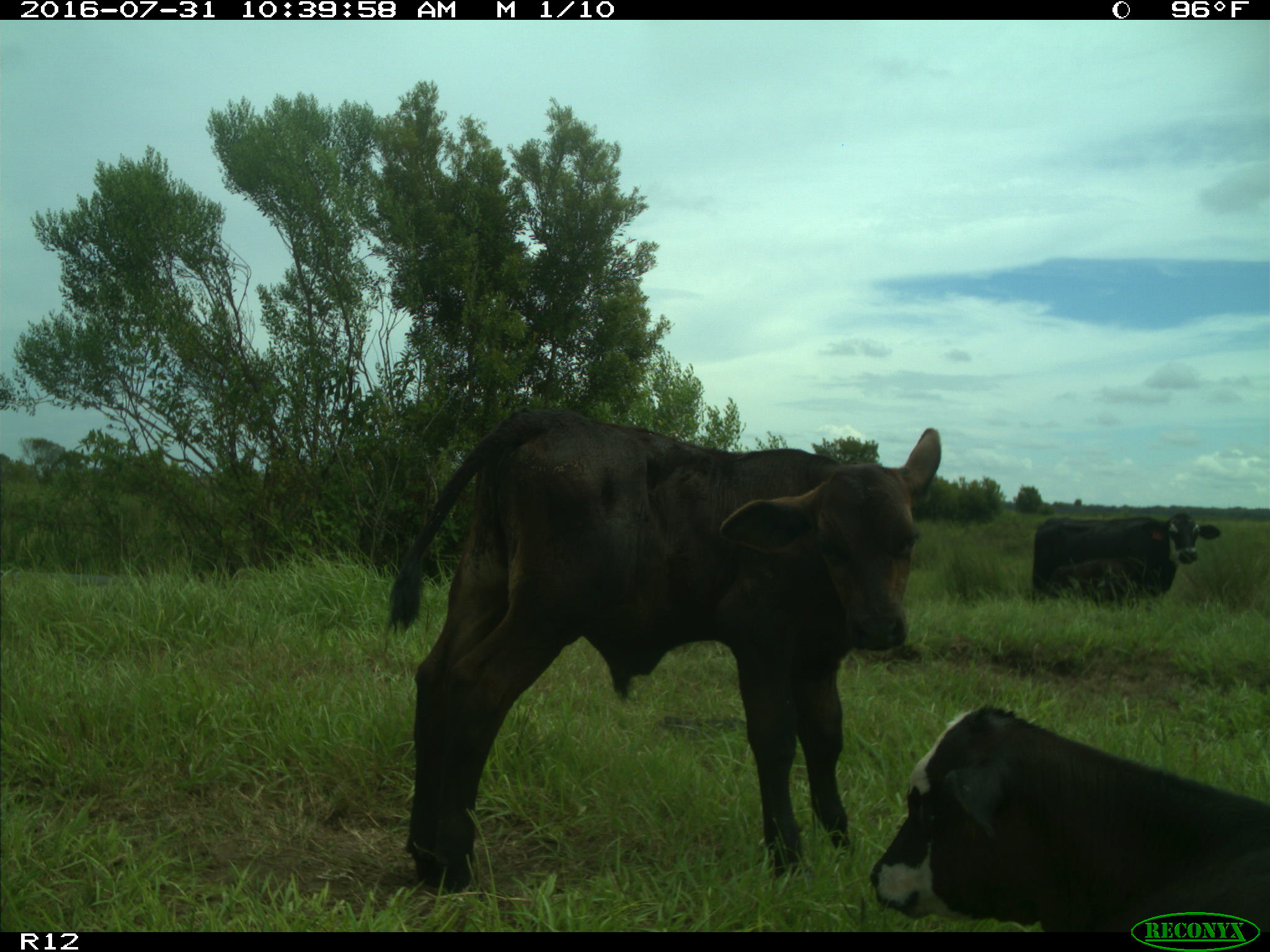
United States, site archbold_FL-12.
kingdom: Animalia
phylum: Chordata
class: Mammalia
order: Artiodactyla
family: Bovidae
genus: Bos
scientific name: Bos taurus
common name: domestic cow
Bos taurus (domestic cow).